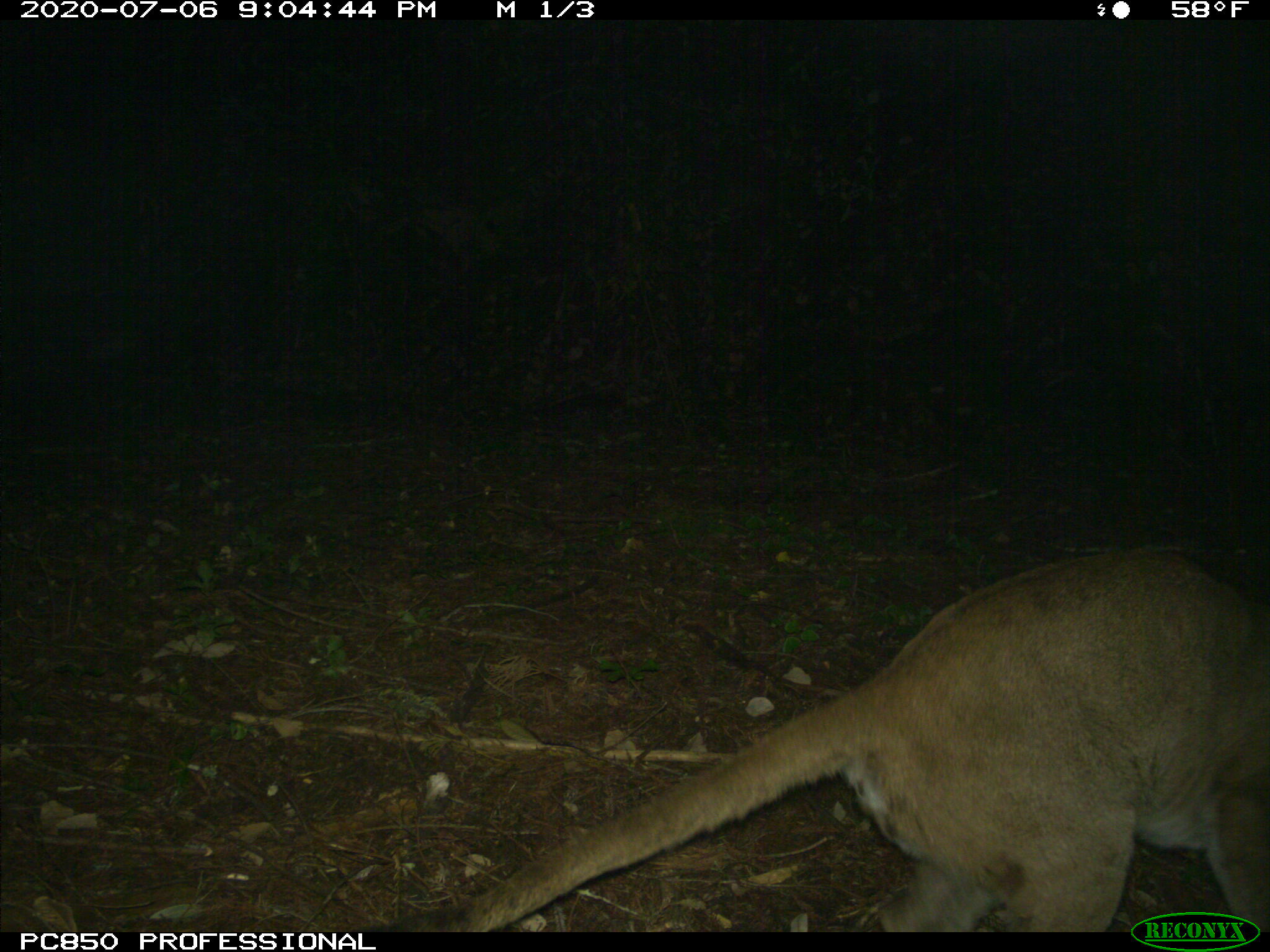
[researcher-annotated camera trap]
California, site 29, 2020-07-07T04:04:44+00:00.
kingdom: Animalia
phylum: Chordata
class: Mammalia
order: Carnivora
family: Felidae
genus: Puma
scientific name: Puma concolor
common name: puma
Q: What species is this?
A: Puma (Puma concolor).